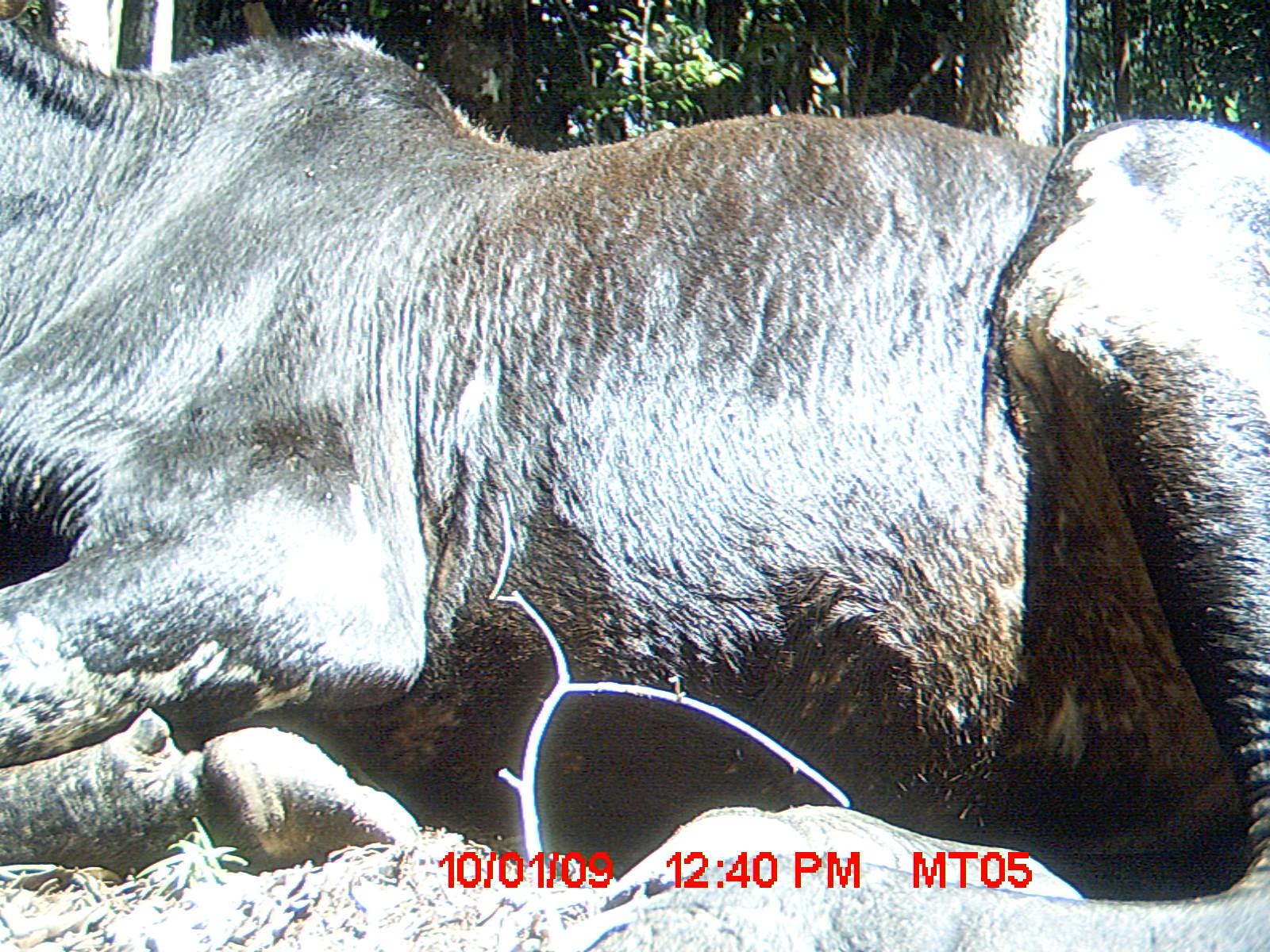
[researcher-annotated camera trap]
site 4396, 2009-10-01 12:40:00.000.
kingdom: Animalia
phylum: Chordata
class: Mammalia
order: Artiodactyla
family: Bovidae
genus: Bos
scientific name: Bos taurus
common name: domestic cattle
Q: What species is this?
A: Bos taurus (domestic cattle).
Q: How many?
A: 3.